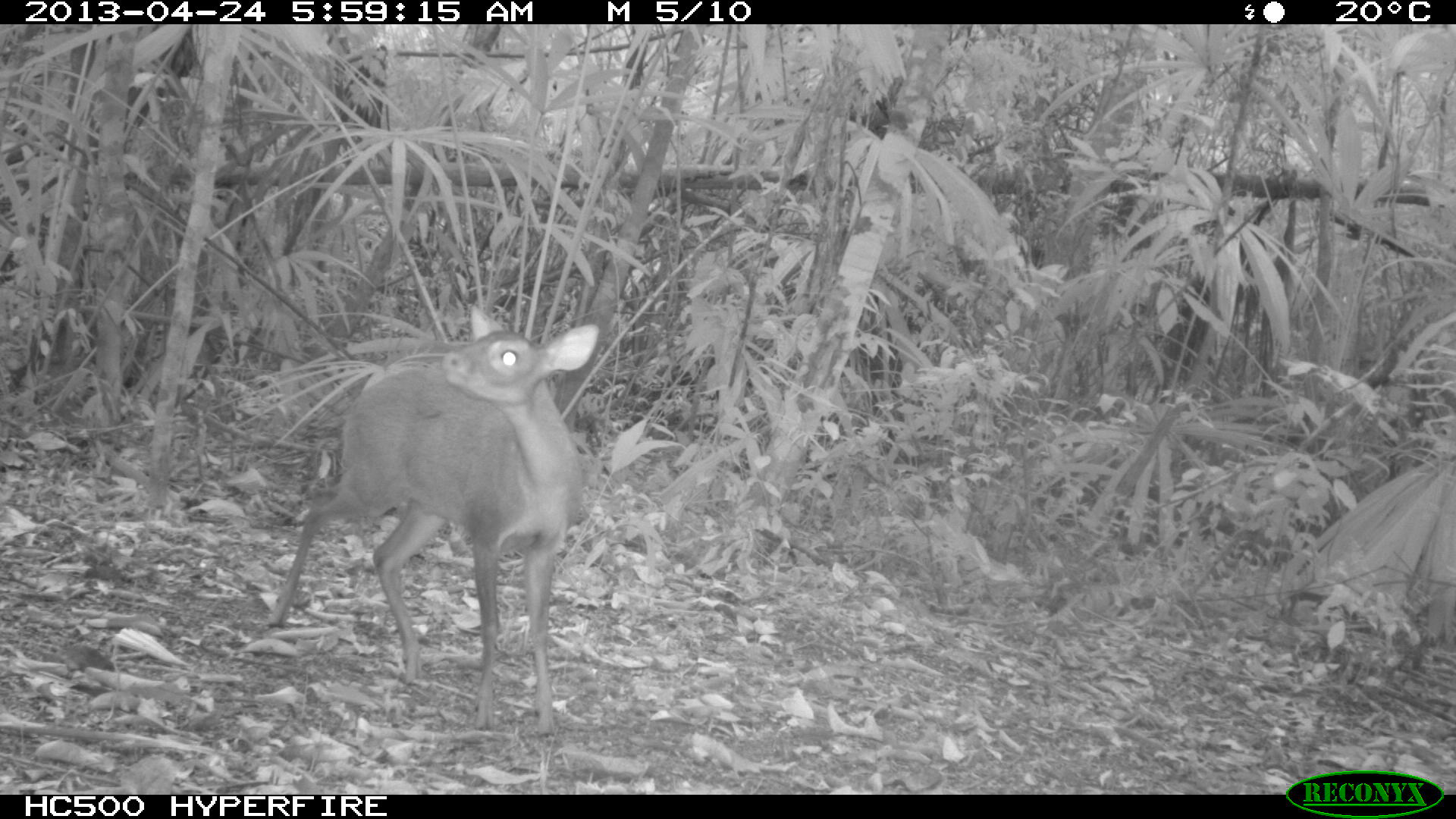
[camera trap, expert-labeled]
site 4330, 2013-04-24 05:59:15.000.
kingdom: Animalia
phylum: Chordata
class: Mammalia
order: Artiodactyla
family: Cervidae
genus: Mazama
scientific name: Mazama temama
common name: central american red brocket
Mazama temama (central american red brocket), count 1, sex female.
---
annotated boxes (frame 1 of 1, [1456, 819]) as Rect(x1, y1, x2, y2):
mazama temama: Rect(268, 303, 598, 736)